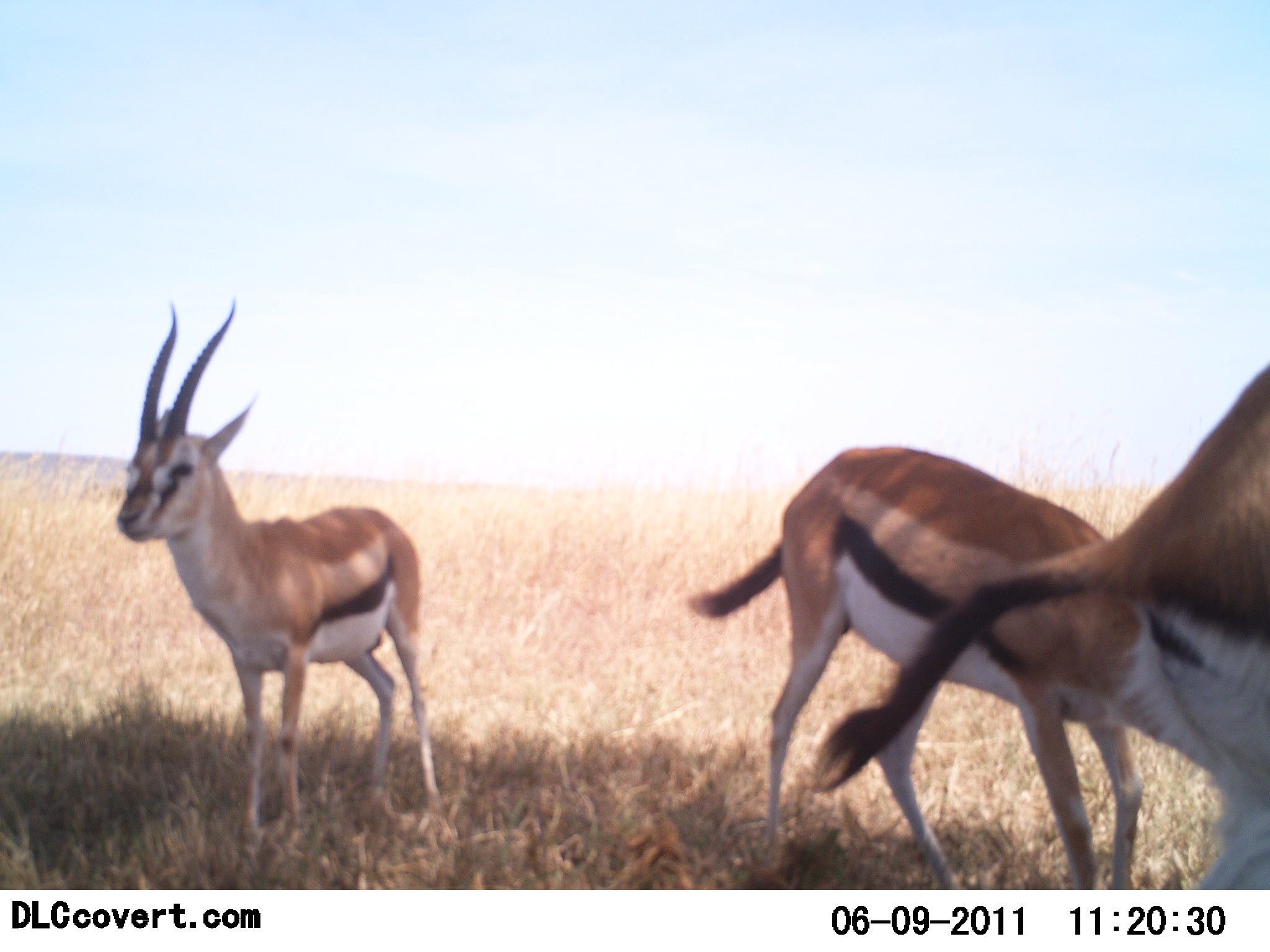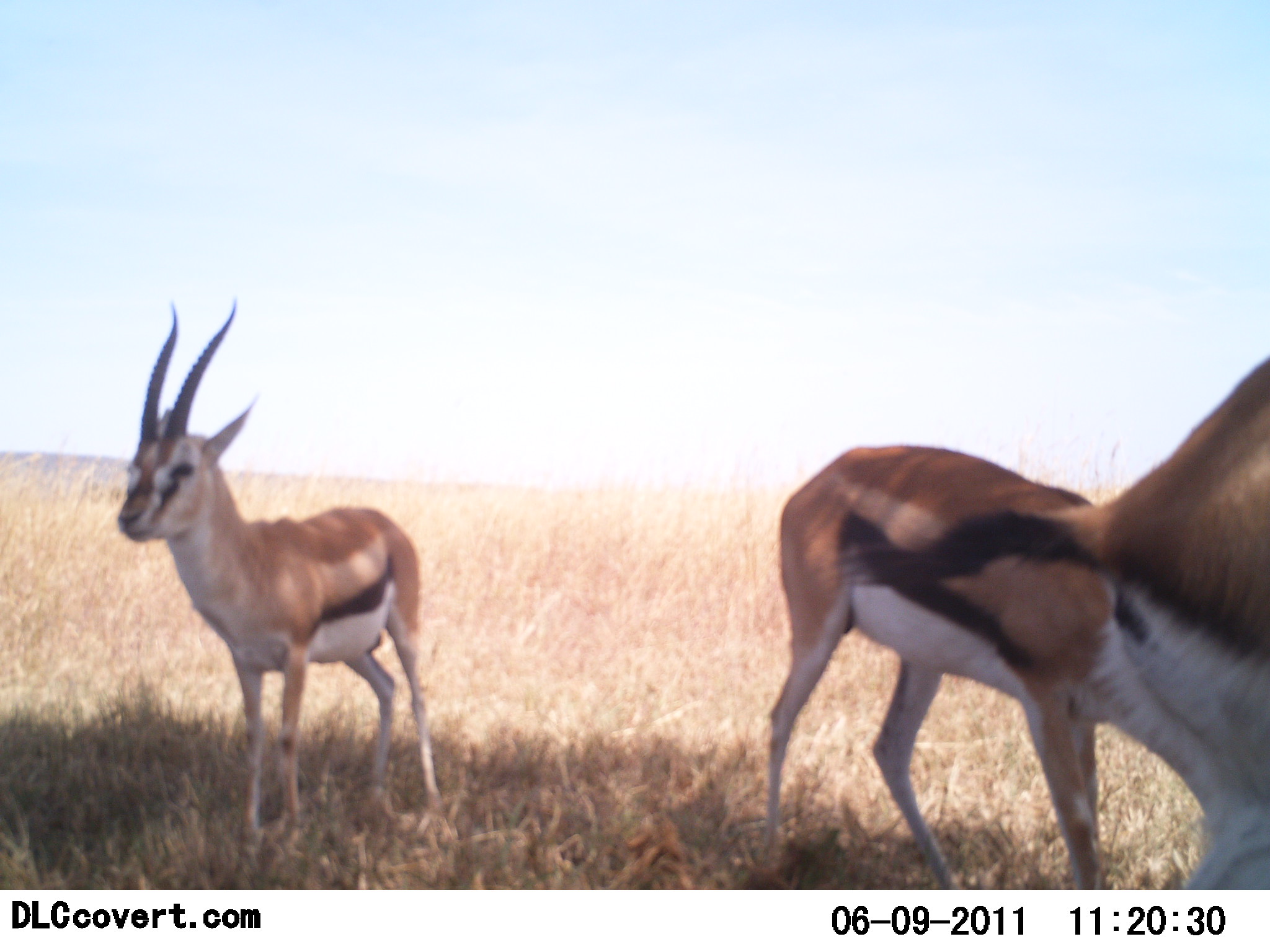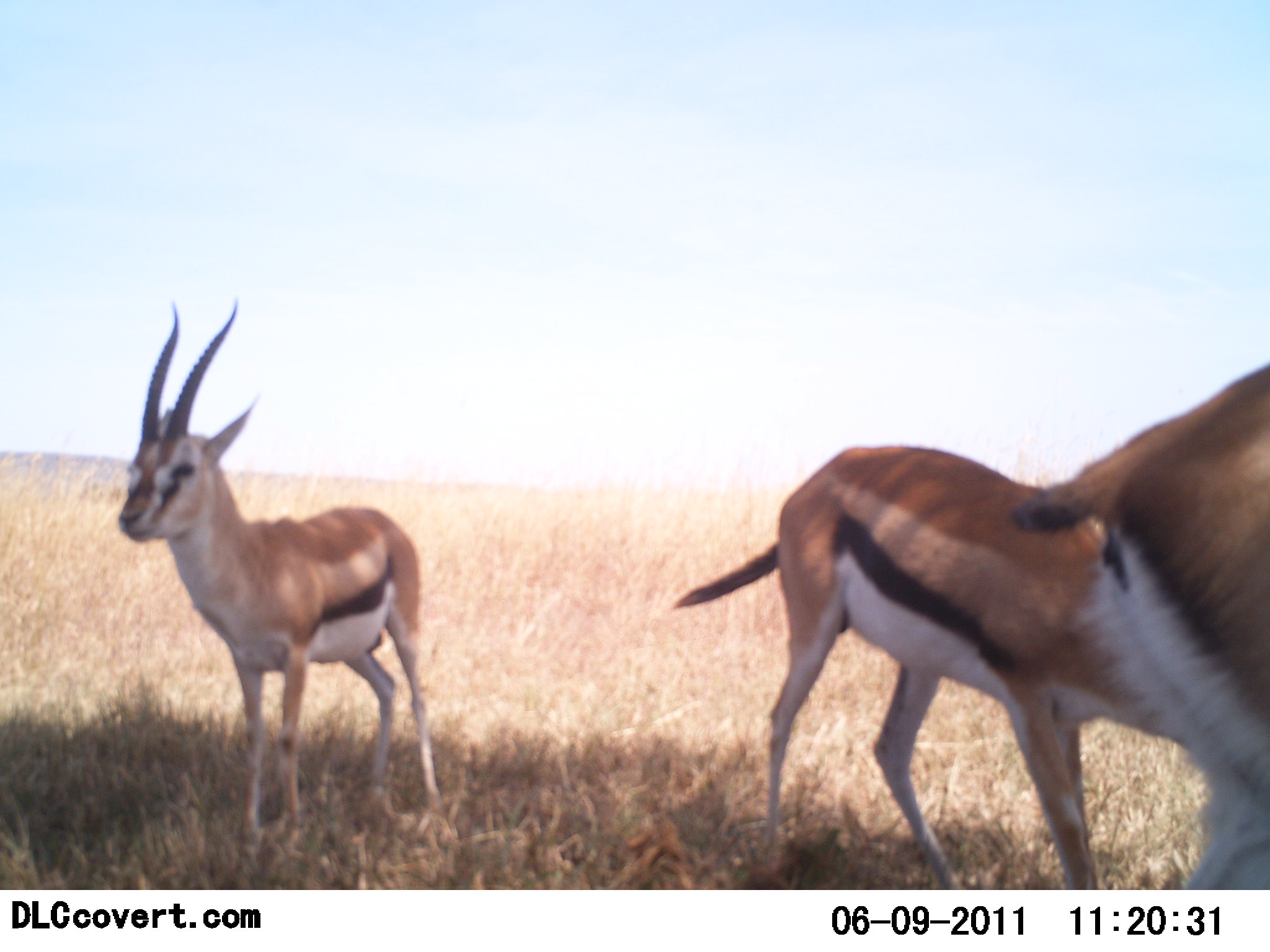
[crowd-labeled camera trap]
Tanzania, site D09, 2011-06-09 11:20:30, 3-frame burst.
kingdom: Animalia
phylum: Chordata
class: Mammalia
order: Artiodactyla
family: Bovidae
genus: Eudorcas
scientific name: Eudorcas thomsonii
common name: thomson's gazelle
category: gazellethomsons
Gazellethomsons (thomson's gazelle) (Eudorcas thomsonii), count 3. Behavior (volunteer vote fractions): standing 100%, resting 7%, moving 0%, interacting 14%. Young present (vote fraction): 7%. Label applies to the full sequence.